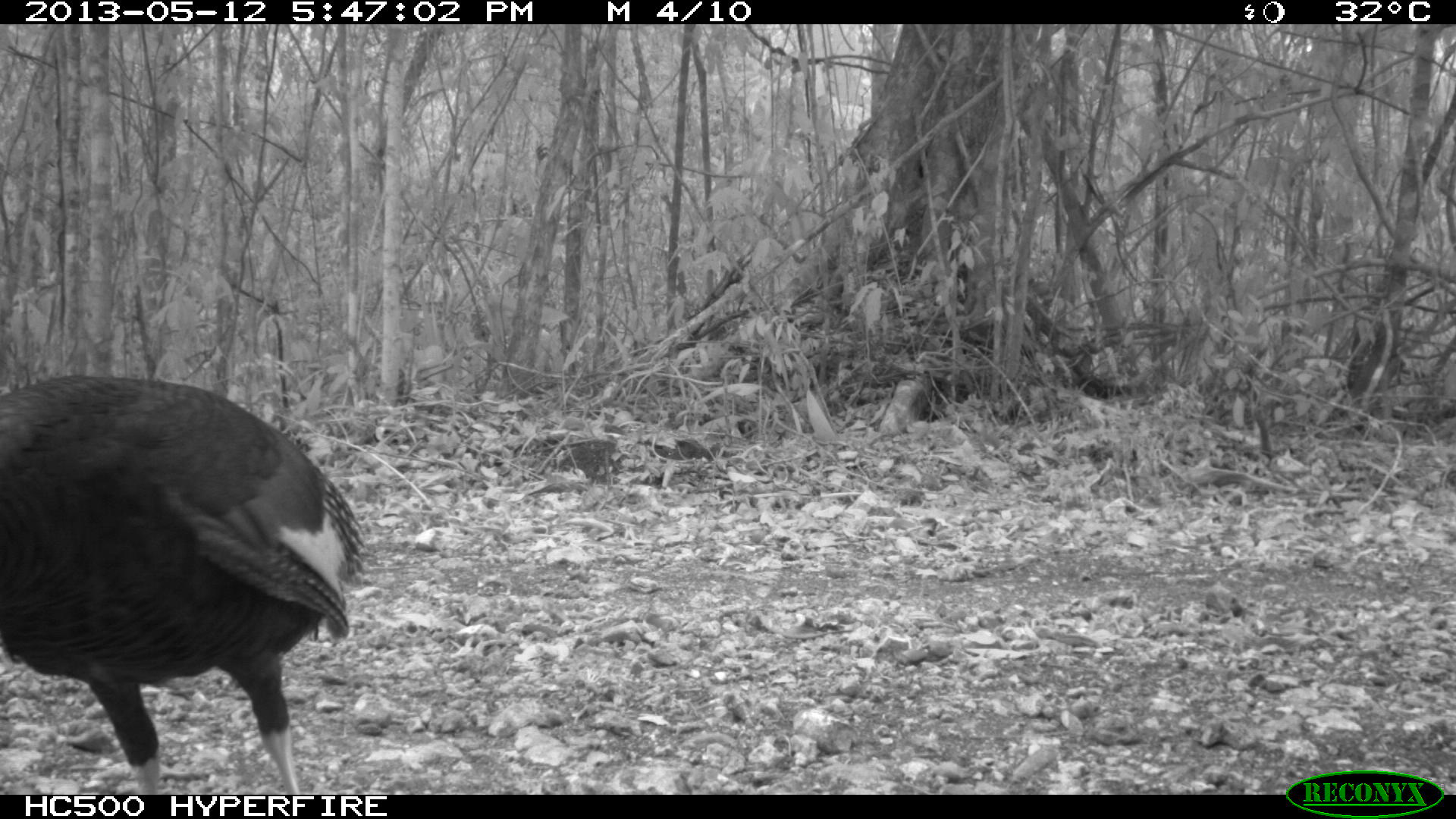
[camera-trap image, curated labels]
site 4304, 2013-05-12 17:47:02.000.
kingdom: Animalia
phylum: Chordata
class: Aves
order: Galliformes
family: Phasianidae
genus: Meleagris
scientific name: Meleagris ocellata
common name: ocellated turkey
Meleagris ocellata (ocellated turkey), count 1, sex male.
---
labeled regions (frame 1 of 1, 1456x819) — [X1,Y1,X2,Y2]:
meleagris ocellata: [0,373,364,792]